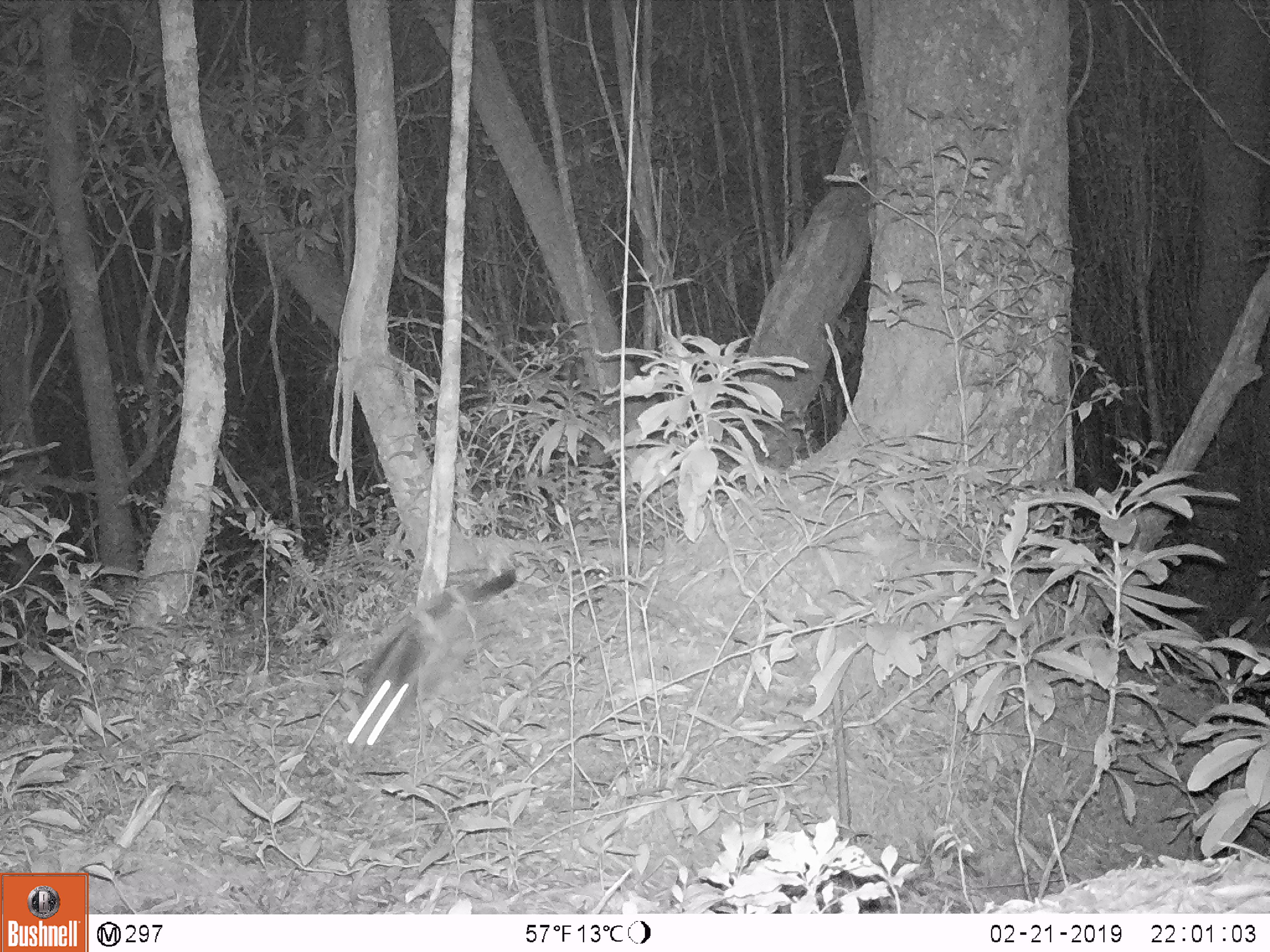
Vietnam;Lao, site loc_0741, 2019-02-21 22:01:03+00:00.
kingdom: Animalia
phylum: Chordata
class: Mammalia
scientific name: Mammalia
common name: mammal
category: unidentified small mammal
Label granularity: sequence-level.